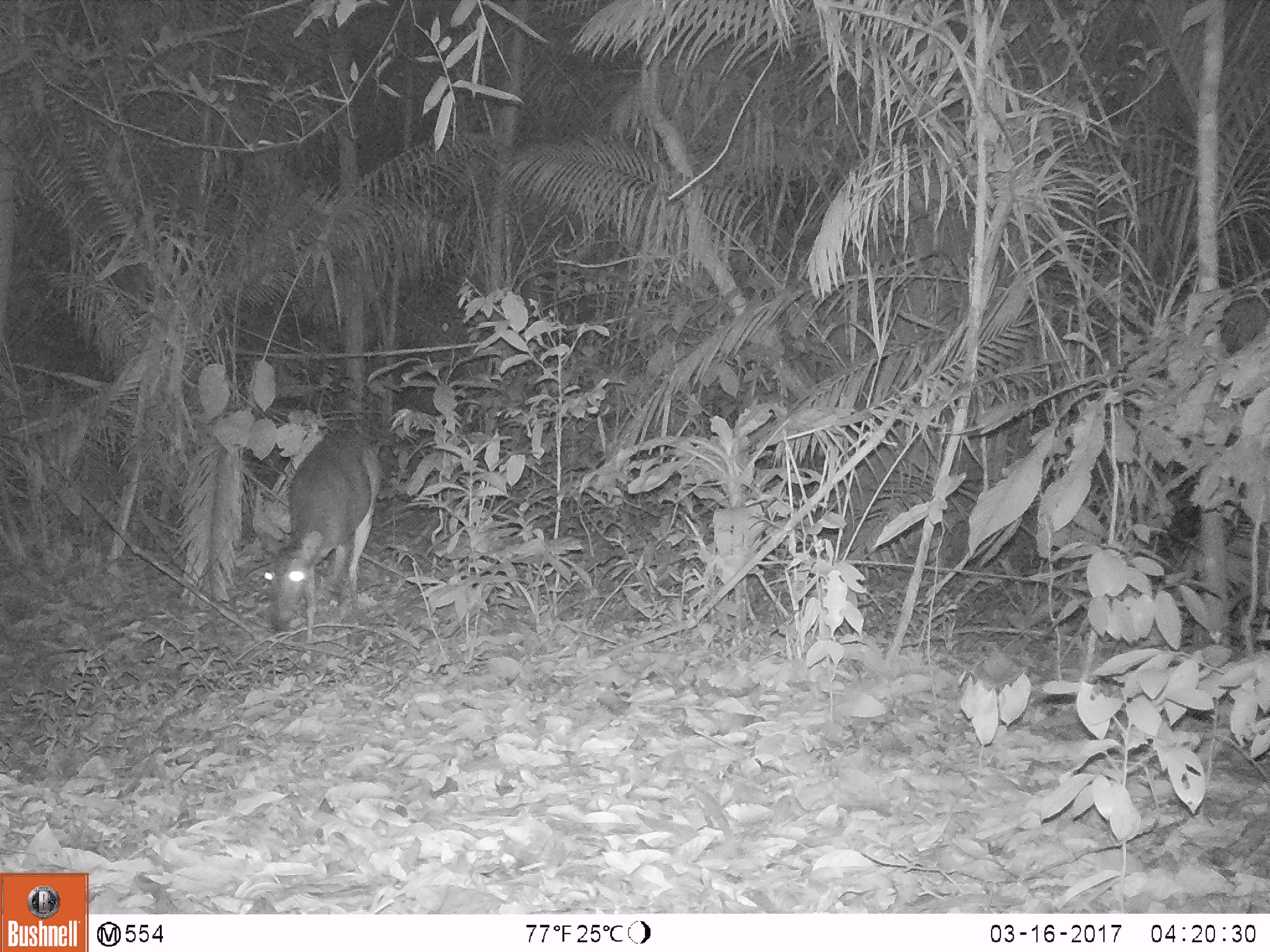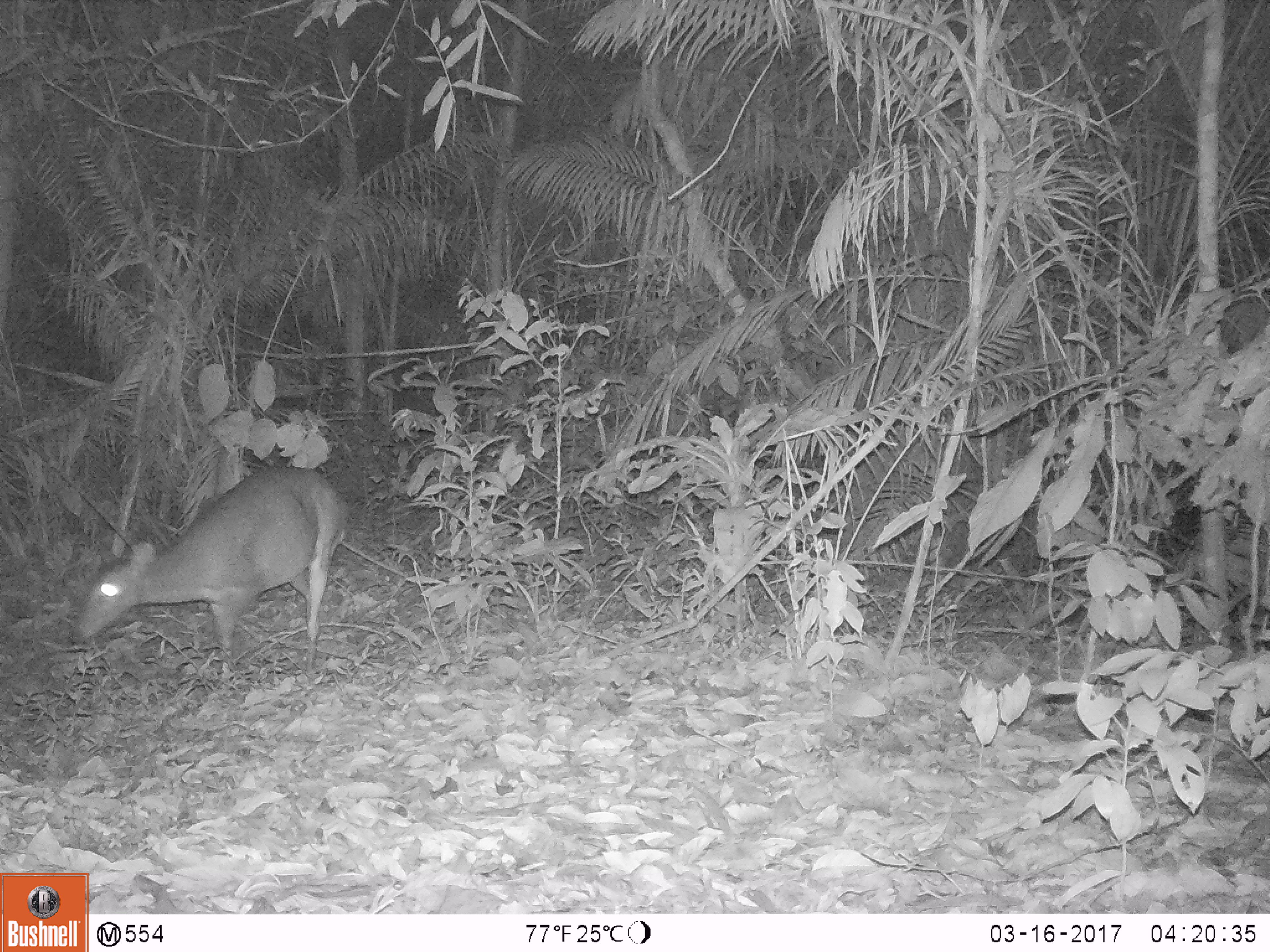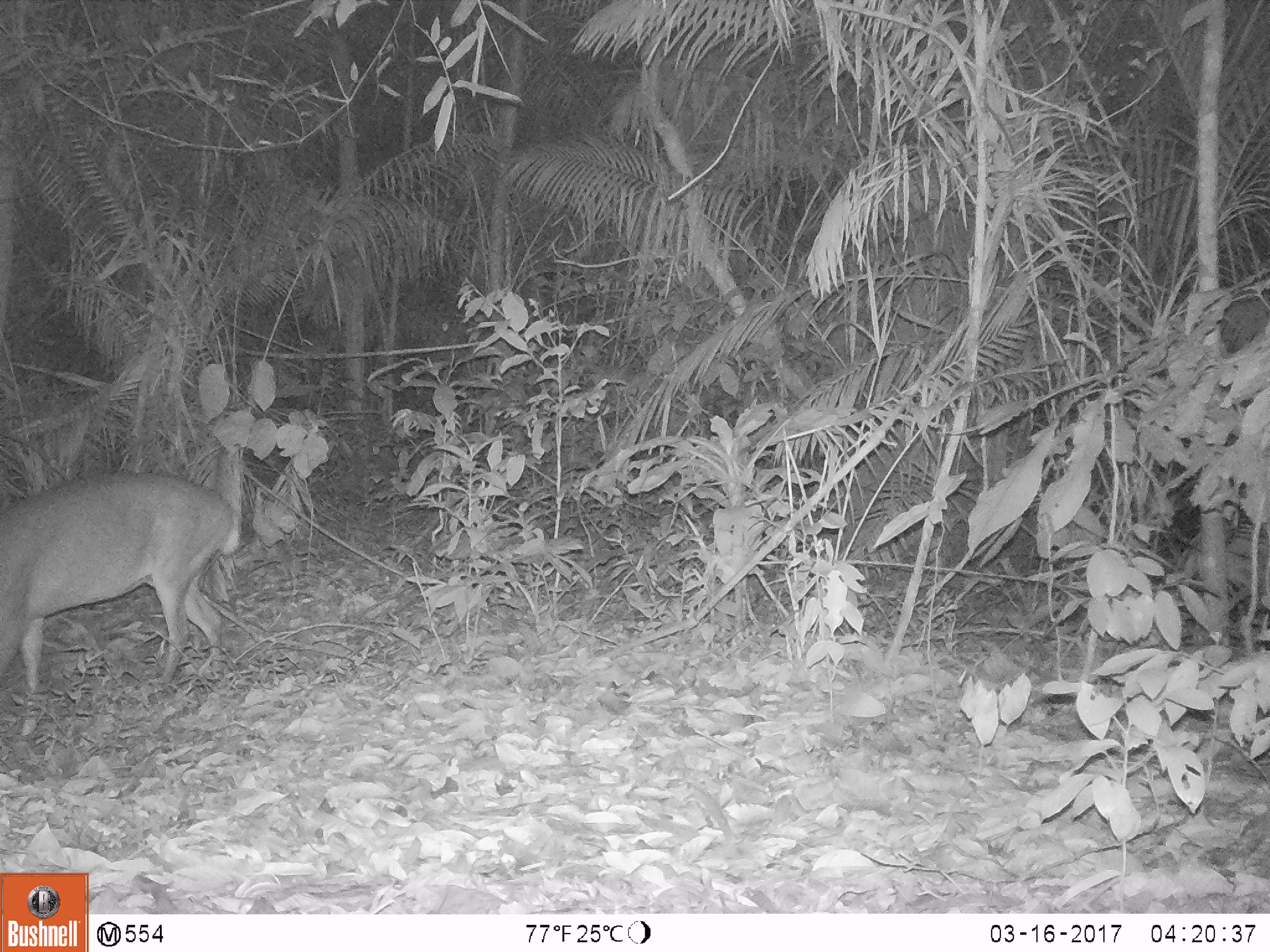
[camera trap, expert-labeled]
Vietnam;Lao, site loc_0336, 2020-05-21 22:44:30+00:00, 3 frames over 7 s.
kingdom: Animalia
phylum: Chordata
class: Mammalia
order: Artiodactyla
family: Cervidae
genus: Muntiacus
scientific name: Muntiacus vuquangensis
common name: large-antlered muntjac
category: large antlered muntjac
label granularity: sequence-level